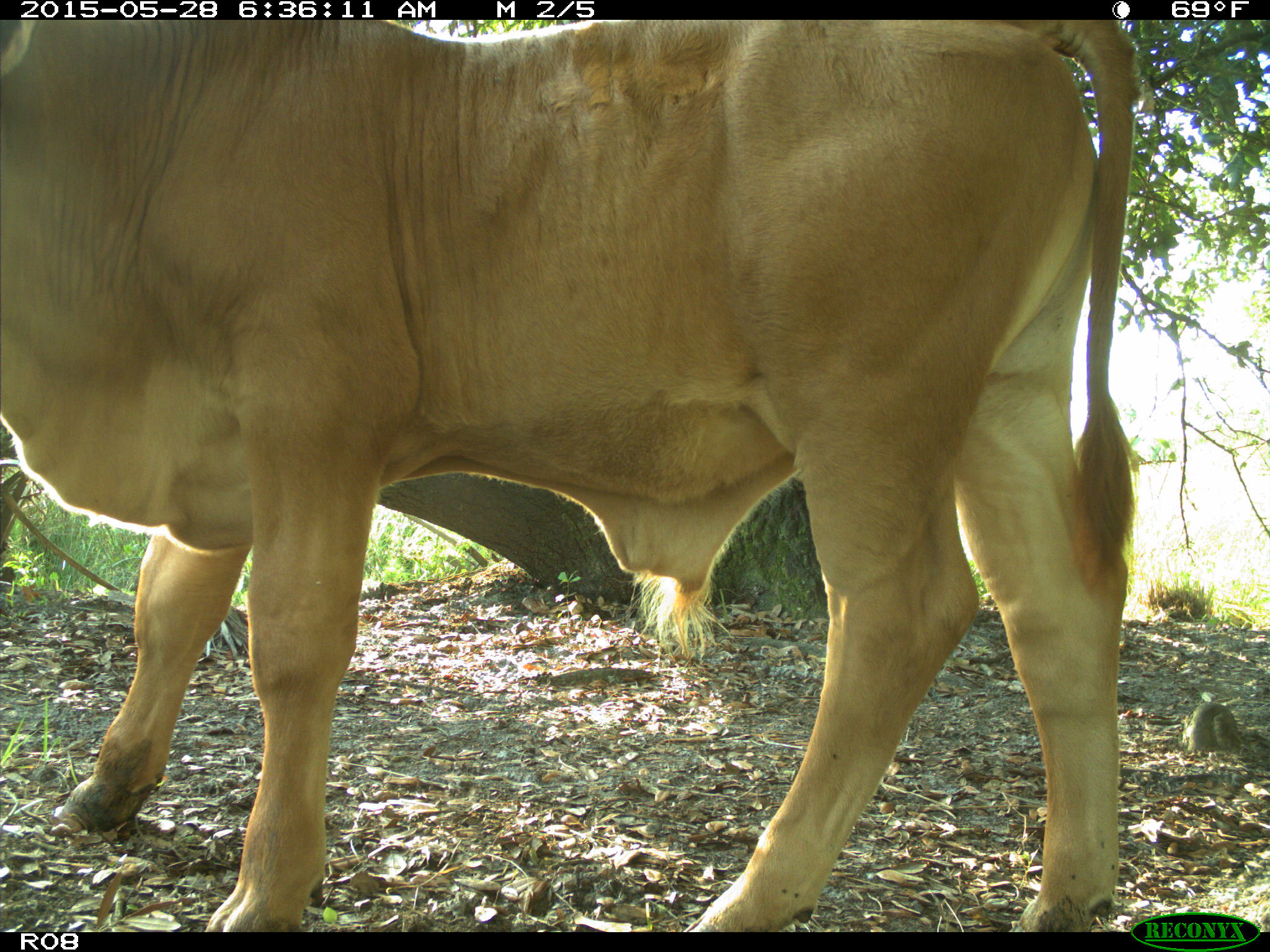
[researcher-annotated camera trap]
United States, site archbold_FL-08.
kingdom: Animalia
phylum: Chordata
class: Mammalia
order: Artiodactyla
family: Bovidae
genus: Bos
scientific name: Bos taurus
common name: domestic cow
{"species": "Bos taurus (domestic cow)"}